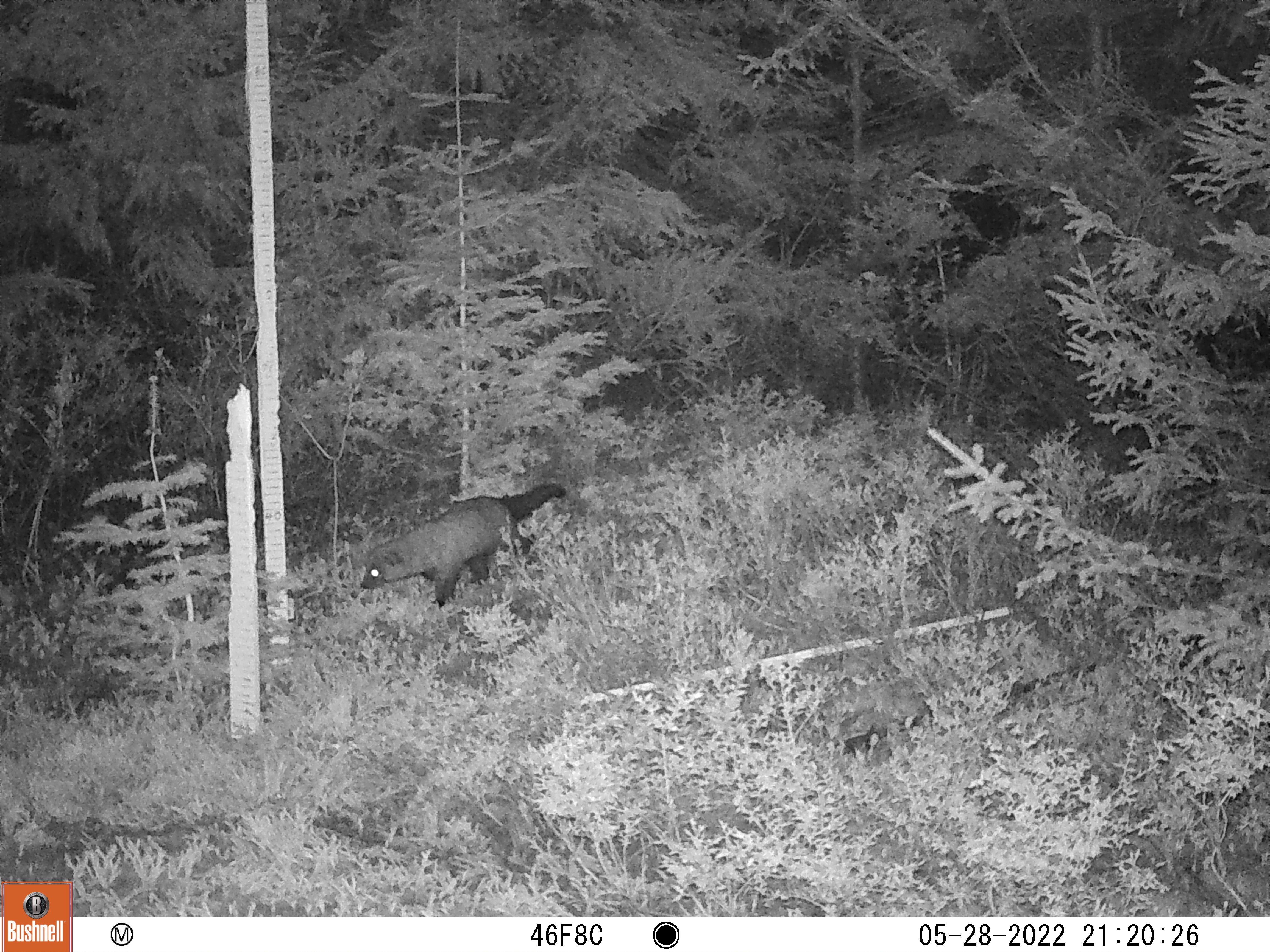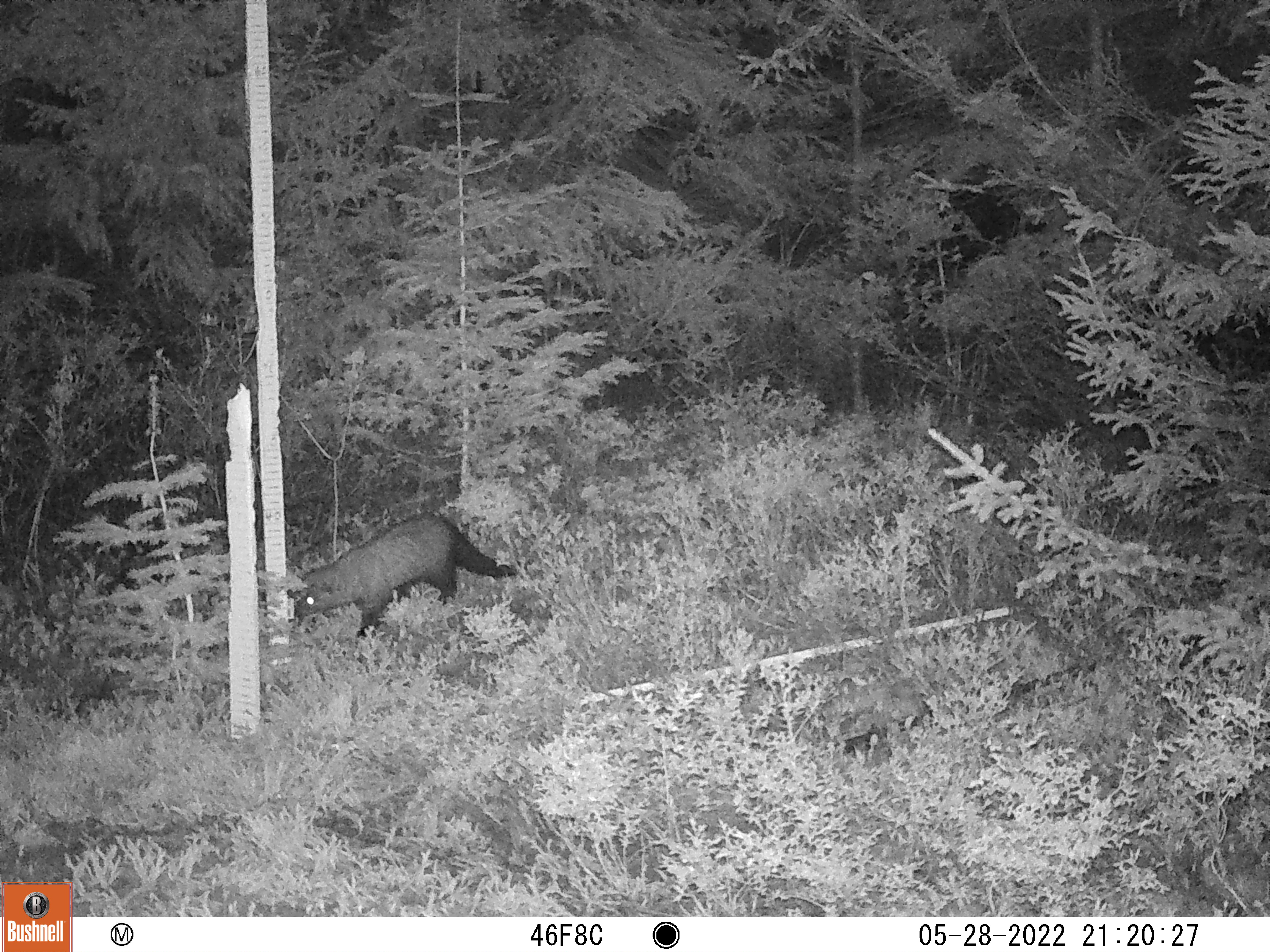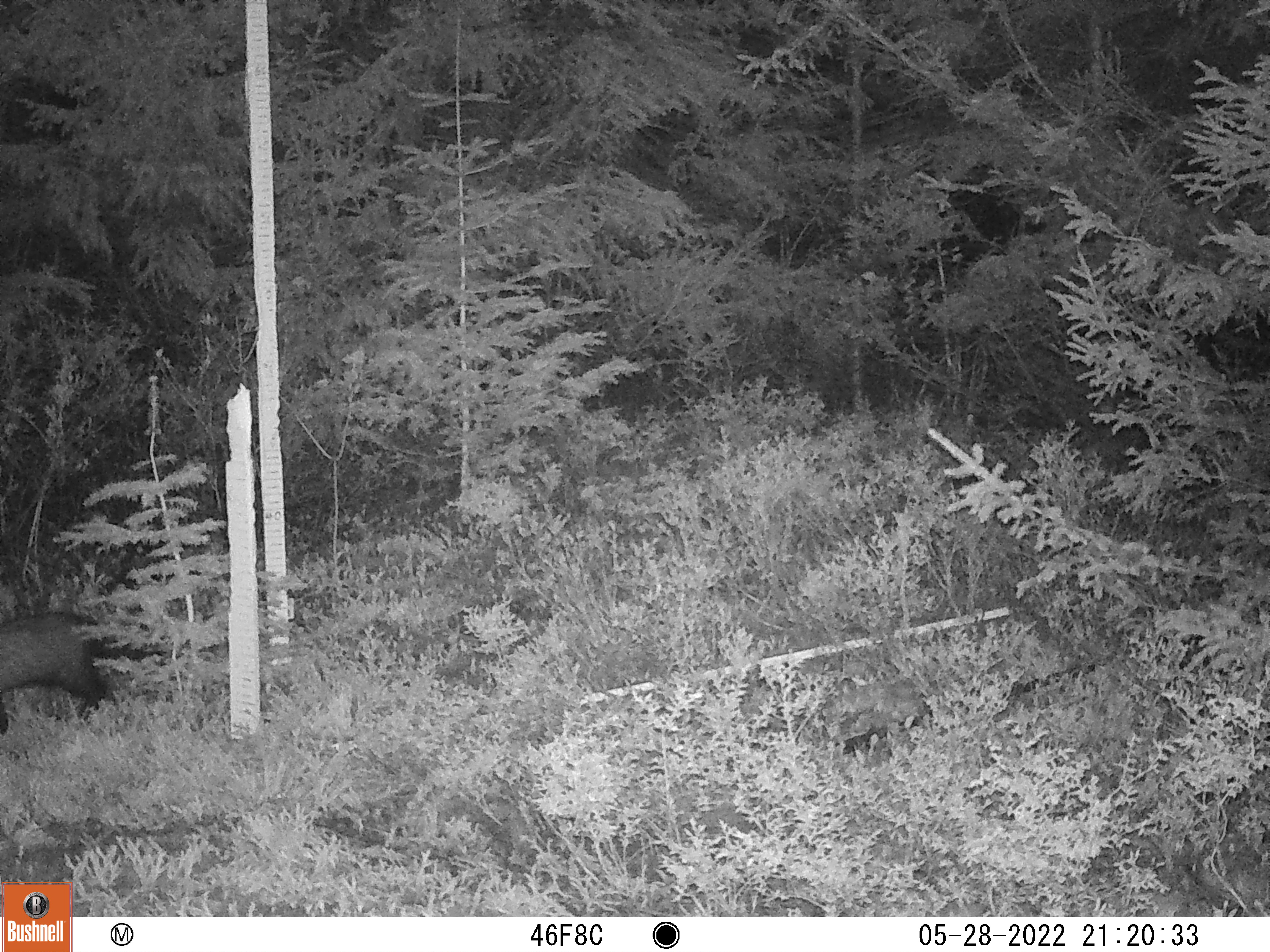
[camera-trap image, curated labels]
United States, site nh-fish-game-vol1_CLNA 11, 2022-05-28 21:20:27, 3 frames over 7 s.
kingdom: Animalia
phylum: Chordata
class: Mammalia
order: Carnivora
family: Mustelidae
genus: Pekania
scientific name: Pekania pennanti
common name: fisher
Fisher (Pekania pennanti).